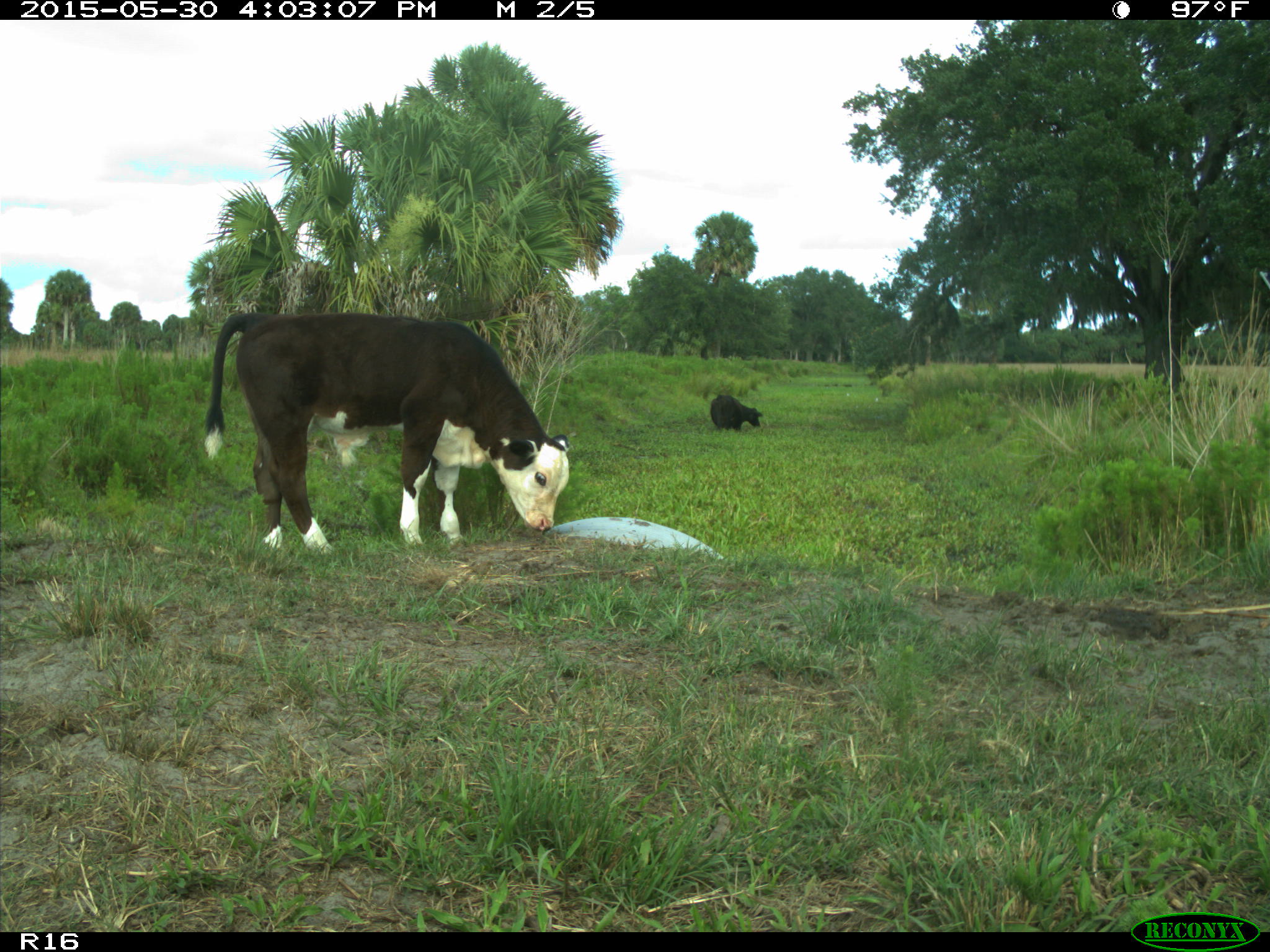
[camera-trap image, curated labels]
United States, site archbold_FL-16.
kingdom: Animalia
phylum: Chordata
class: Mammalia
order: Artiodactyla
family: Bovidae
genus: Bos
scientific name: Bos taurus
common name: domestic cow